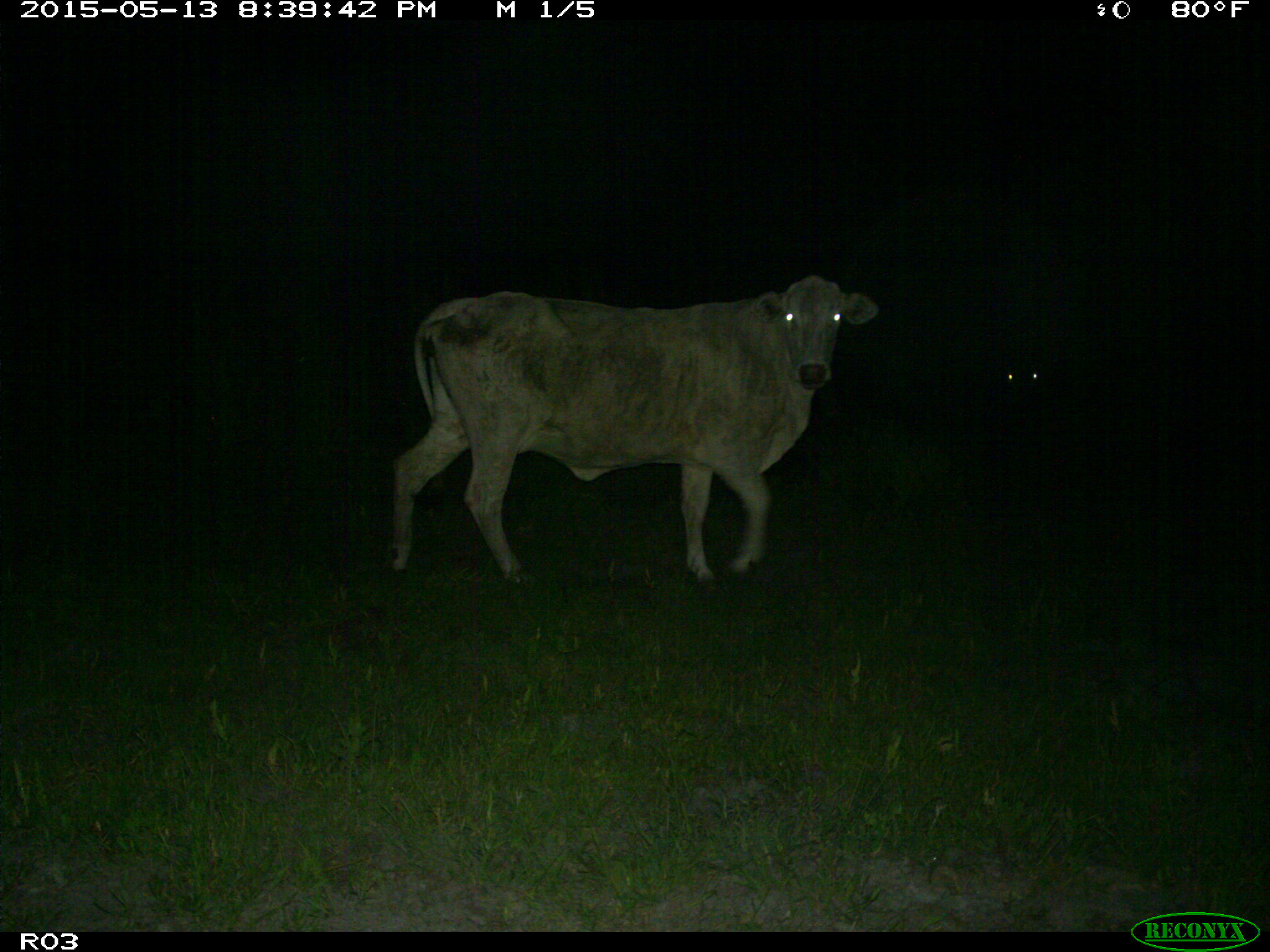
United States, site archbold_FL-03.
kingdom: Animalia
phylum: Chordata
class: Mammalia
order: Artiodactyla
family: Bovidae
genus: Bos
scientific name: Bos taurus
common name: domestic cow